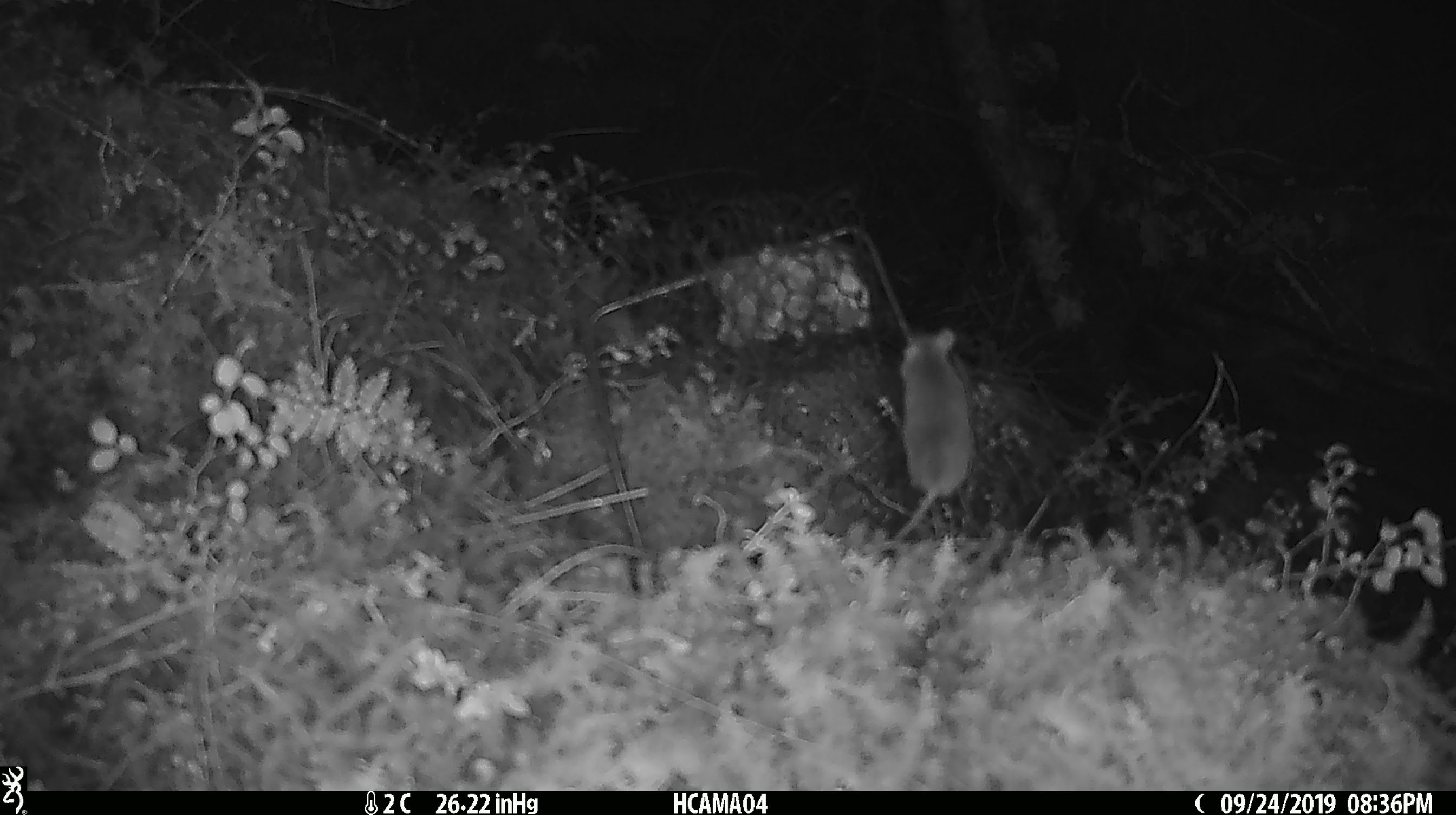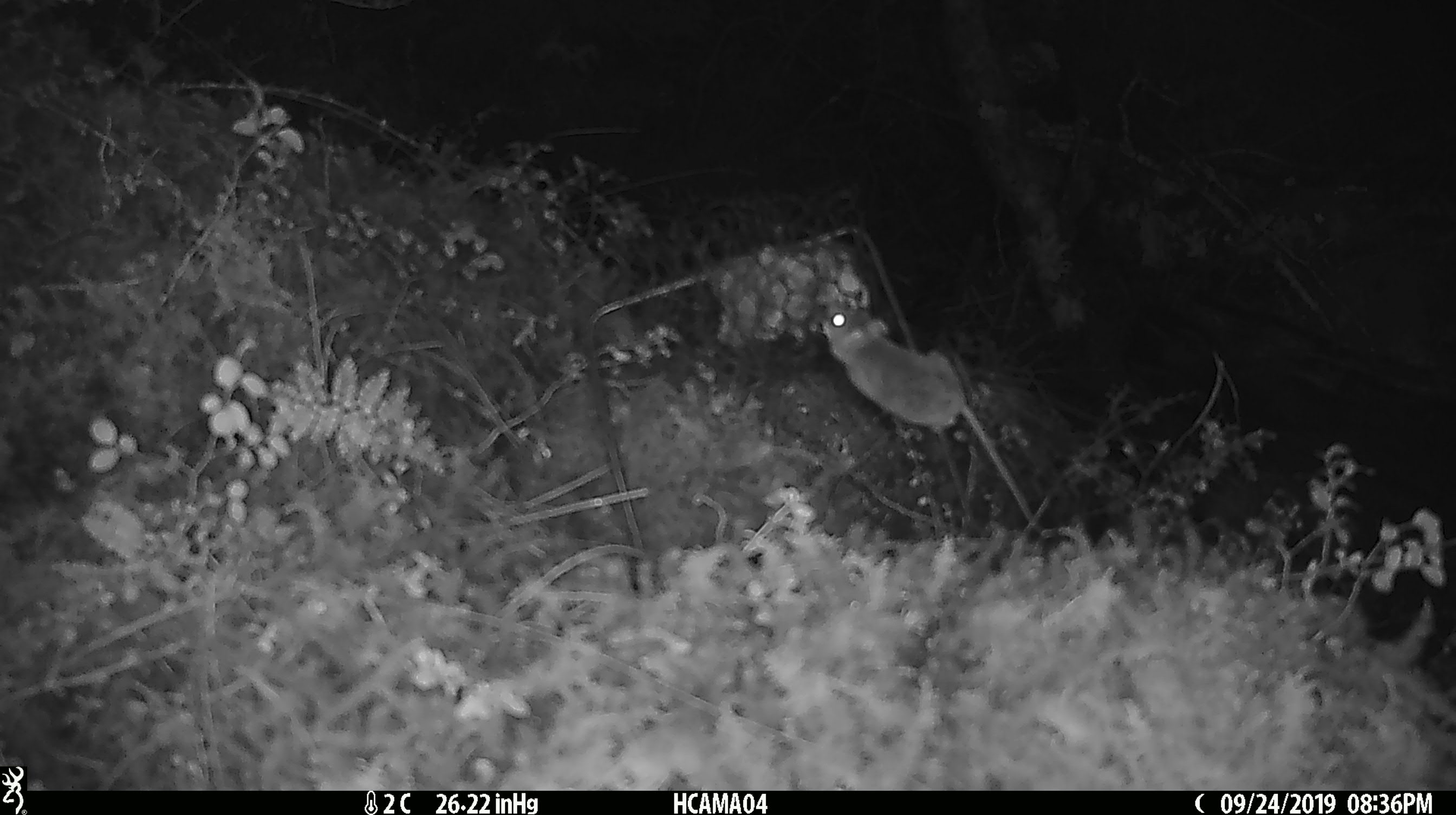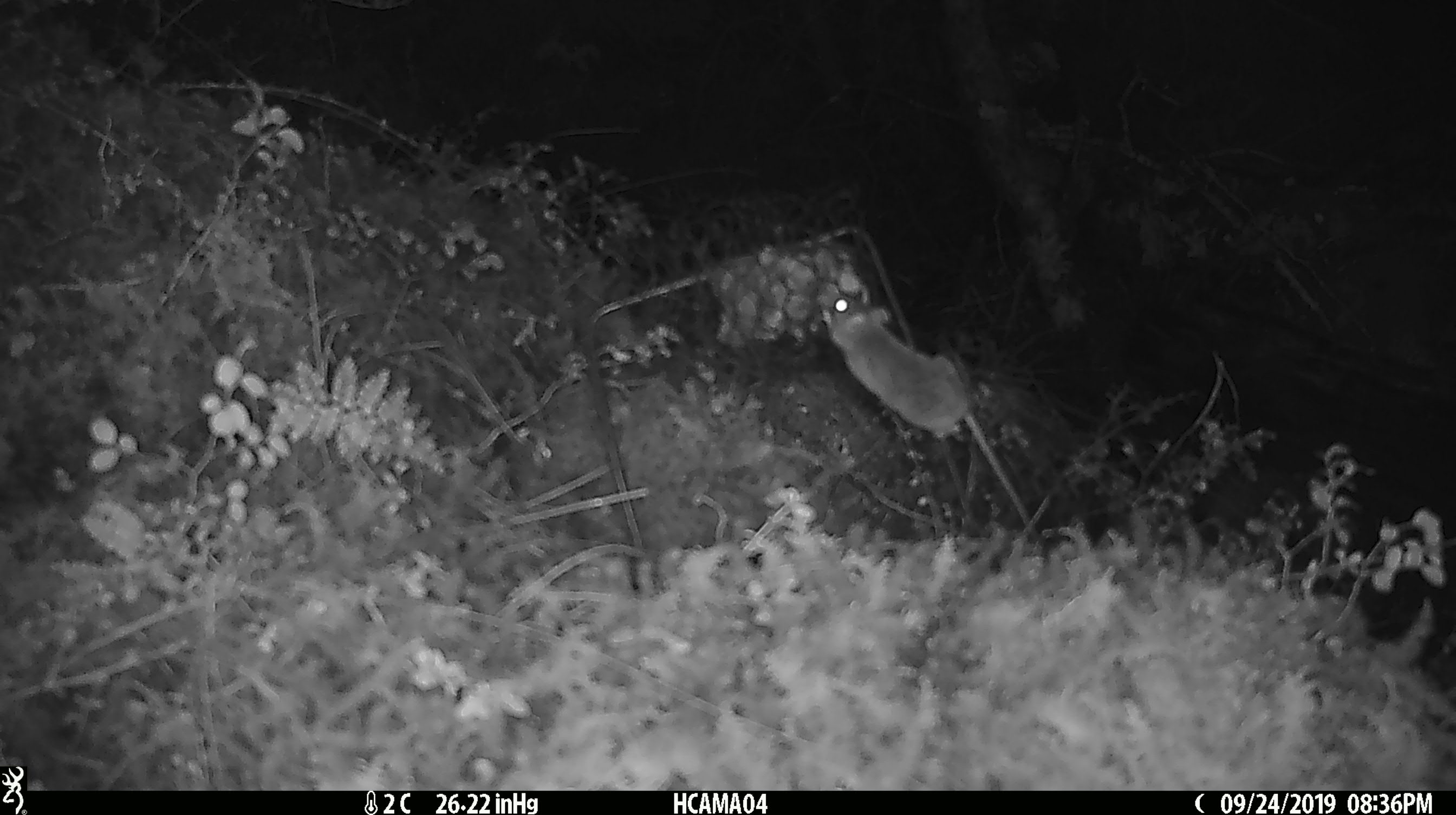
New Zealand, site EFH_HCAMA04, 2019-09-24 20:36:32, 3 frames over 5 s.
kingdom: Animalia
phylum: Chordata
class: Mammalia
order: Rodentia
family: Muridae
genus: Mus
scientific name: Mus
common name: mouse